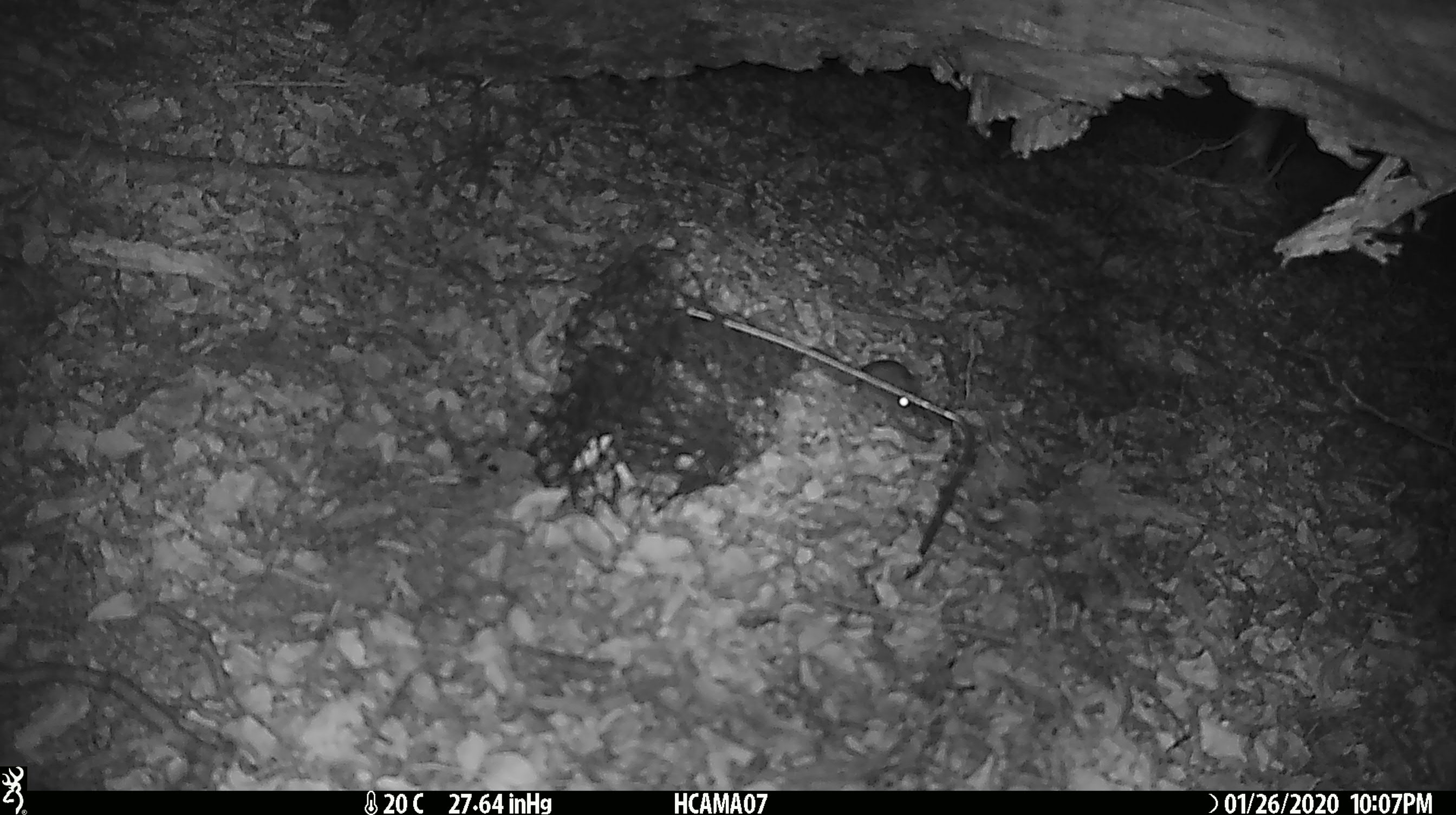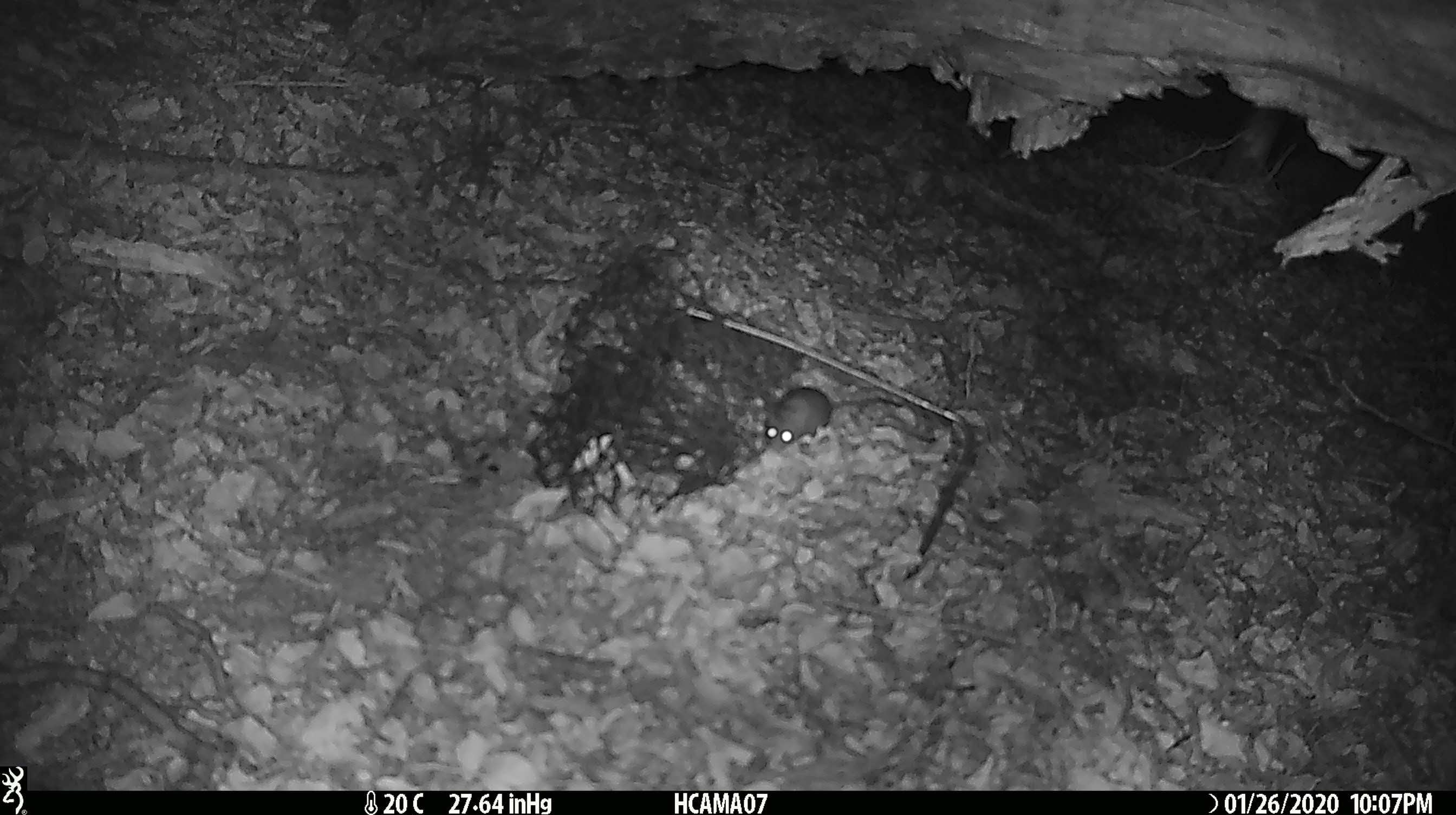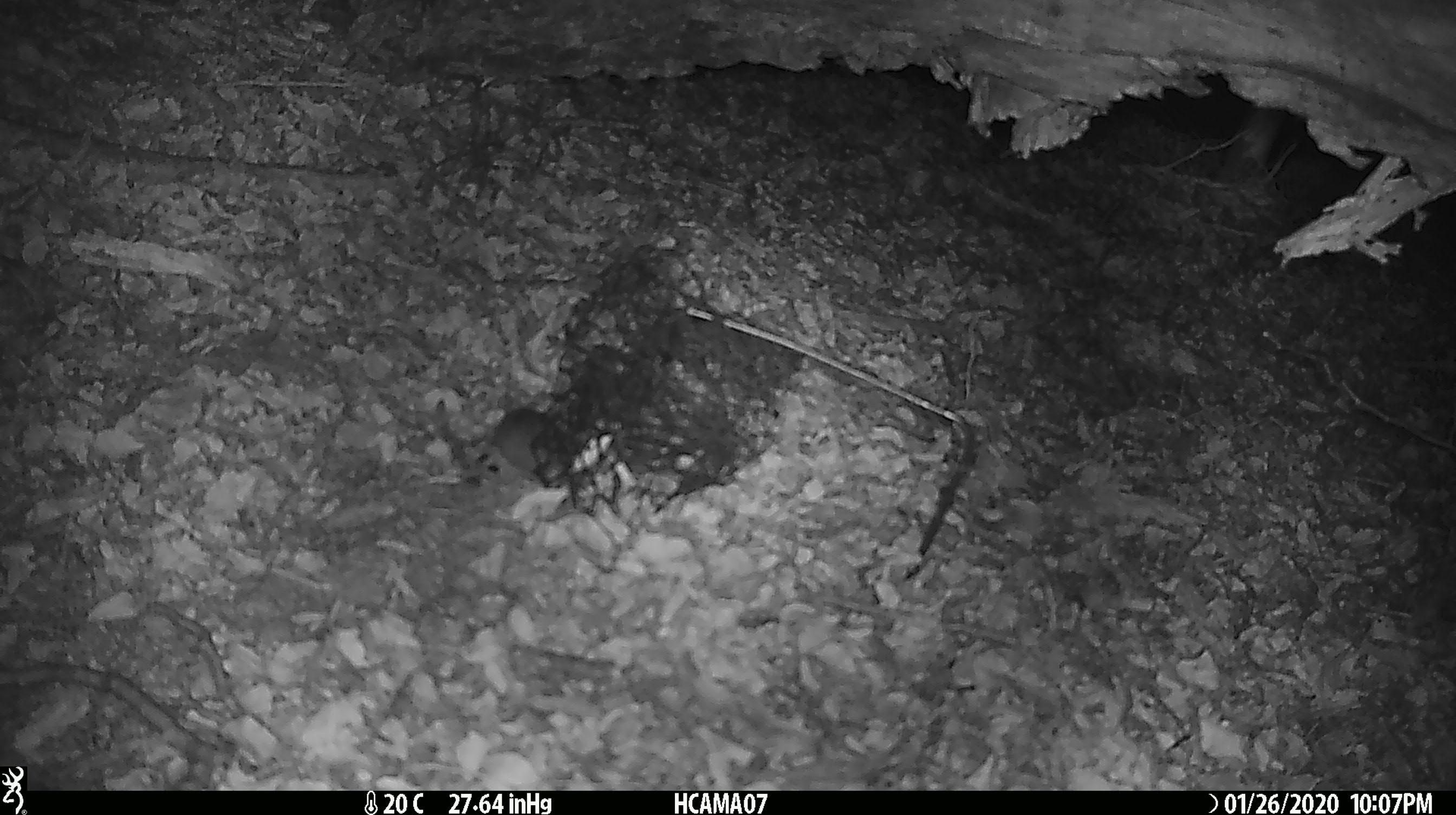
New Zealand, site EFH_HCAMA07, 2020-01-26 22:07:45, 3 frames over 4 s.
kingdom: Animalia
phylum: Chordata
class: Mammalia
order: Rodentia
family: Muridae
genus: Mus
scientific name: Mus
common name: mouse